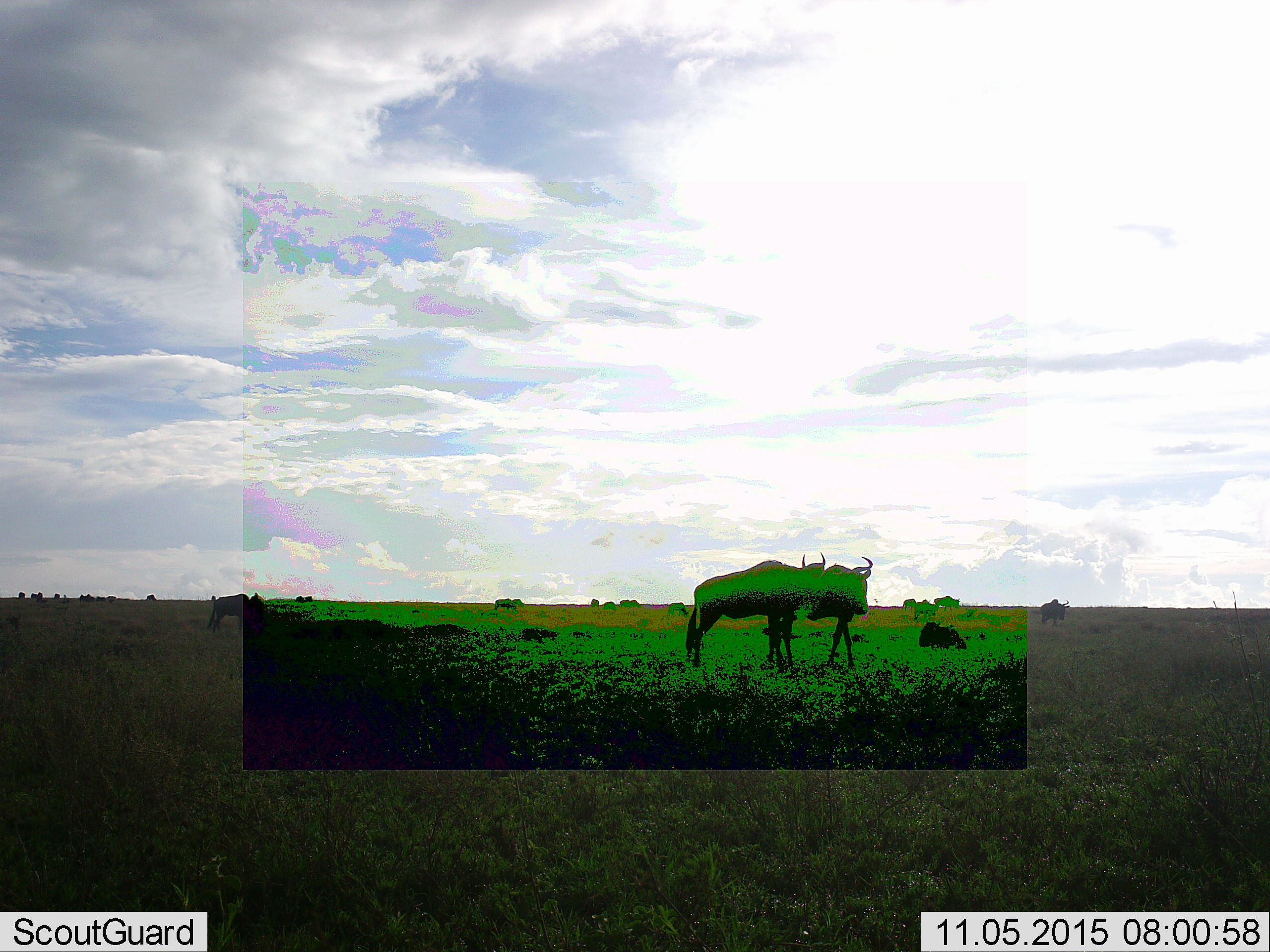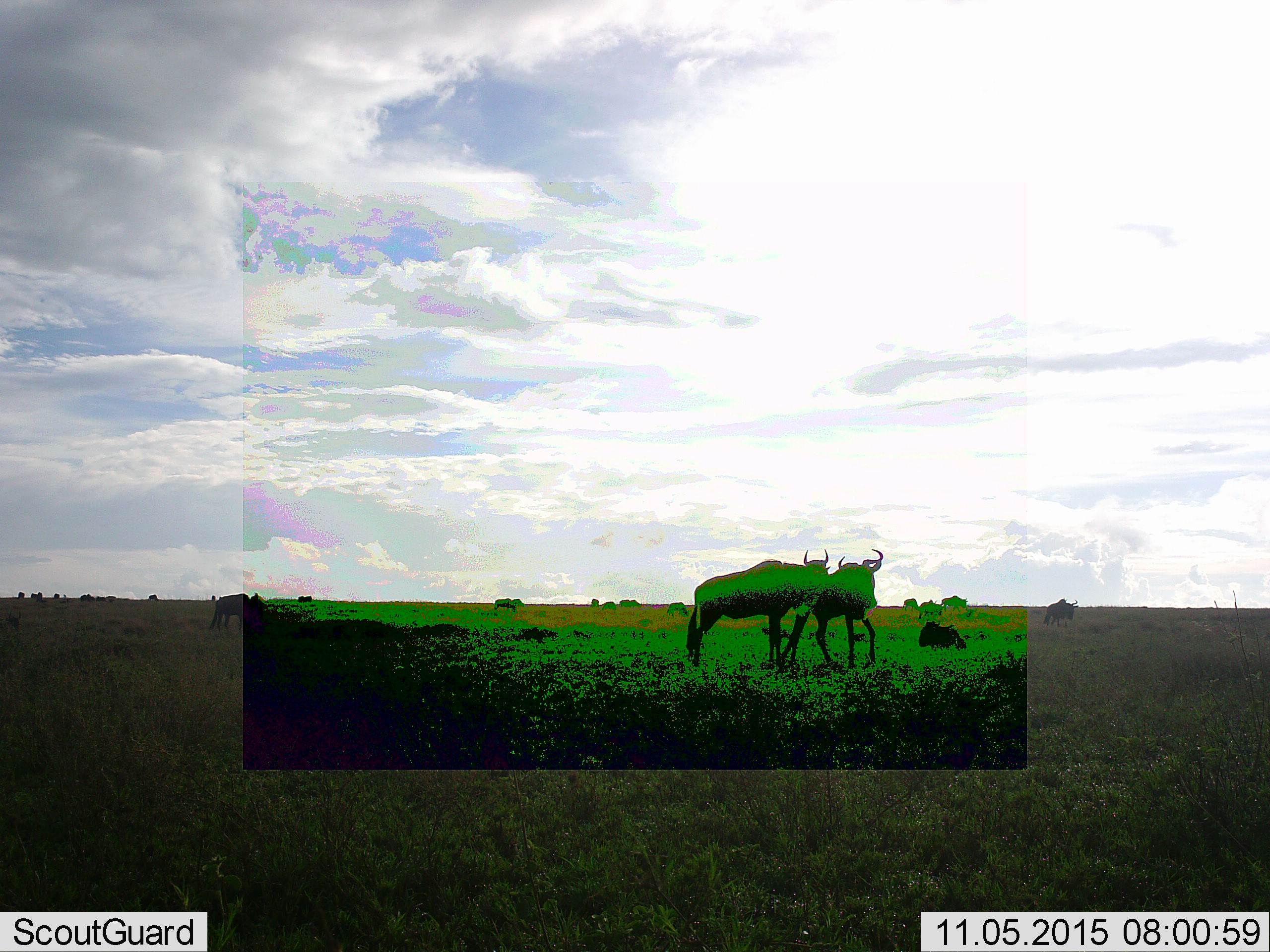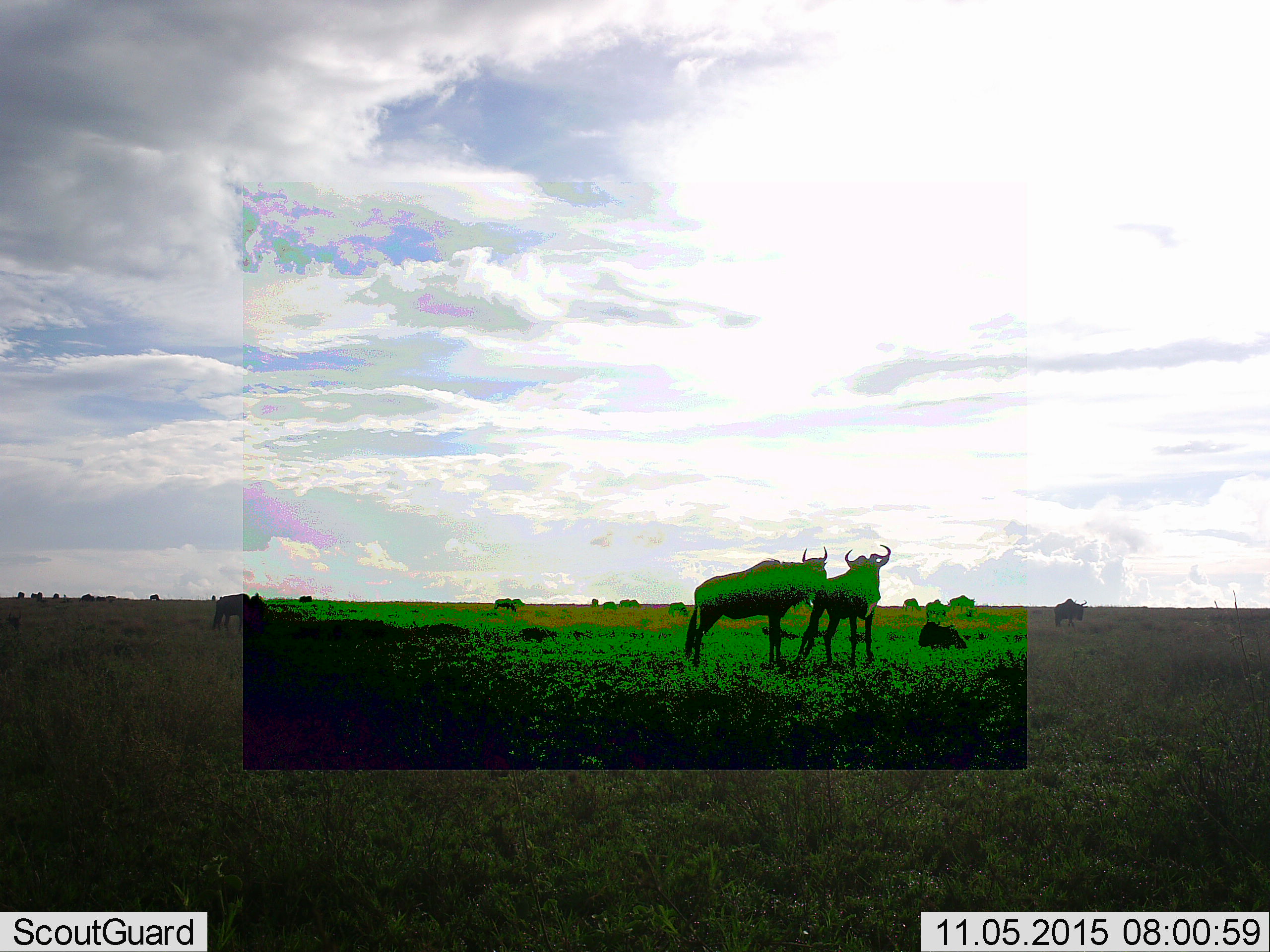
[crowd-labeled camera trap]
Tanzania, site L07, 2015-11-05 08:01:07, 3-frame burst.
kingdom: Animalia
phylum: Chordata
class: Mammalia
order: Artiodactyla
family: Bovidae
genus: Connochaetes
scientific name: Connochaetes taurinus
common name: blue wildebeest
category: wildebeest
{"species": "wildebeest (blue wildebeest) (Connochaetes taurinus)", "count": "11-50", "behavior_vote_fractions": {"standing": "80%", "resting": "30%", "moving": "50%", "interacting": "20%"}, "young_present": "0%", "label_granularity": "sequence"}